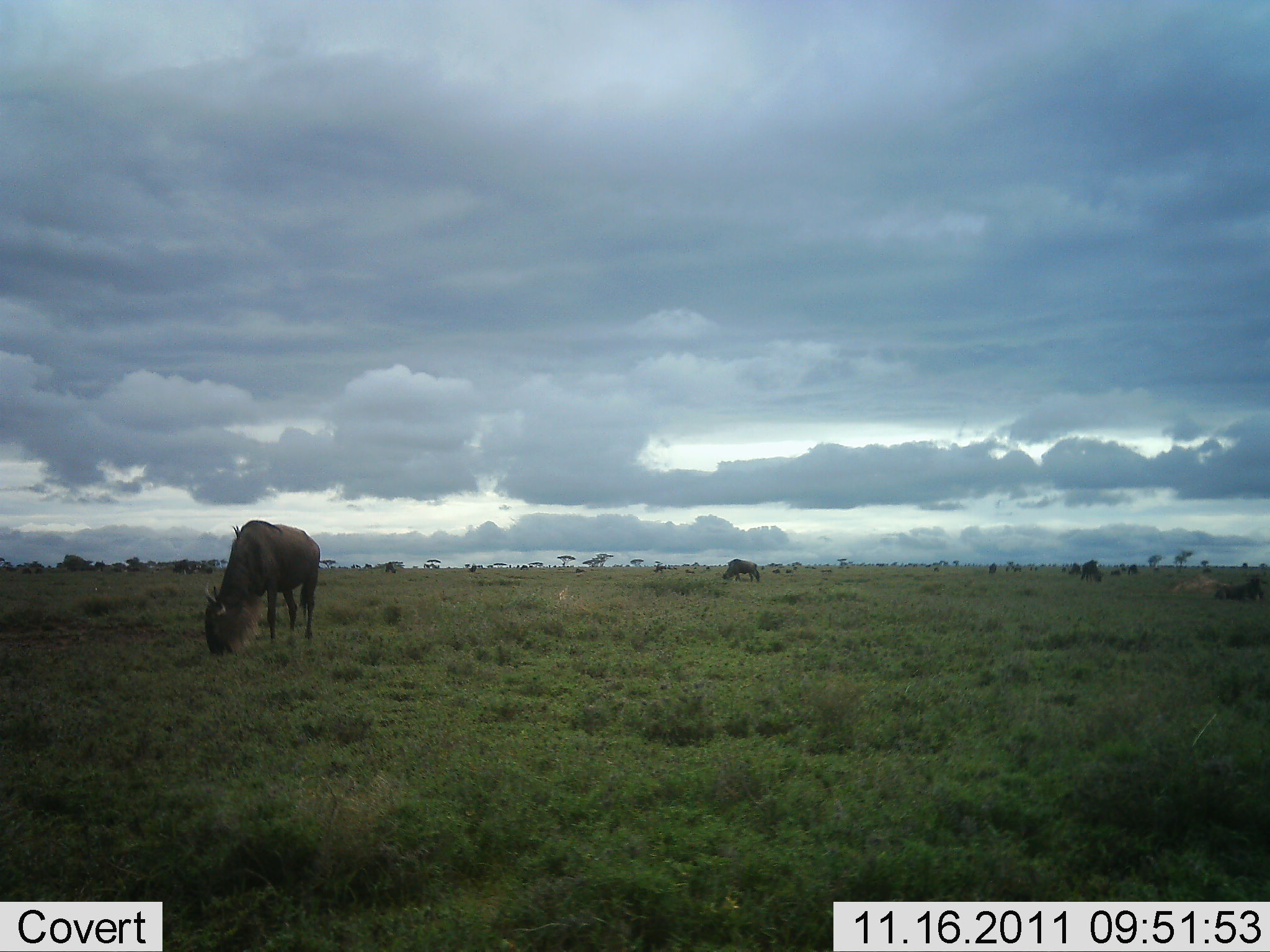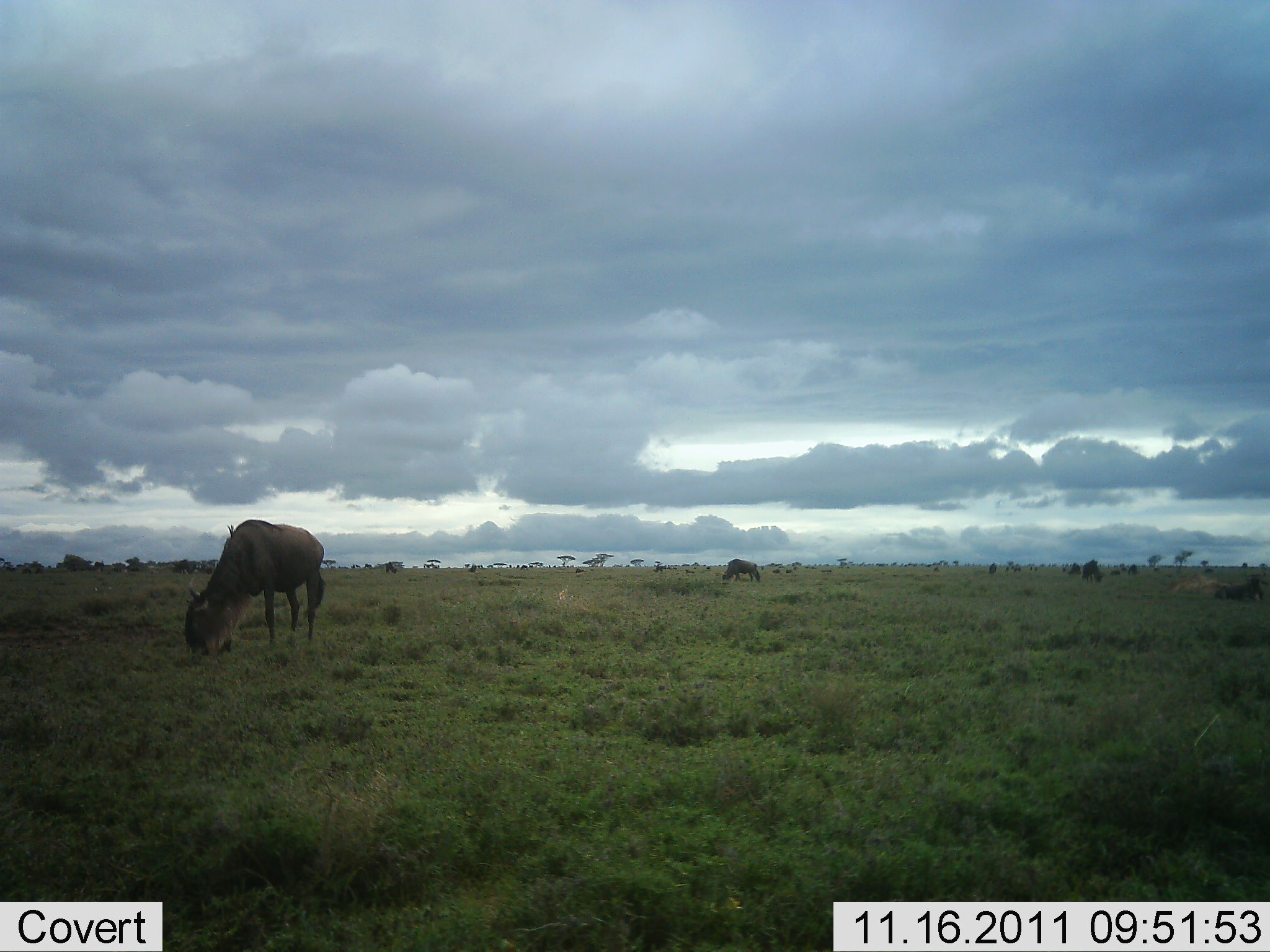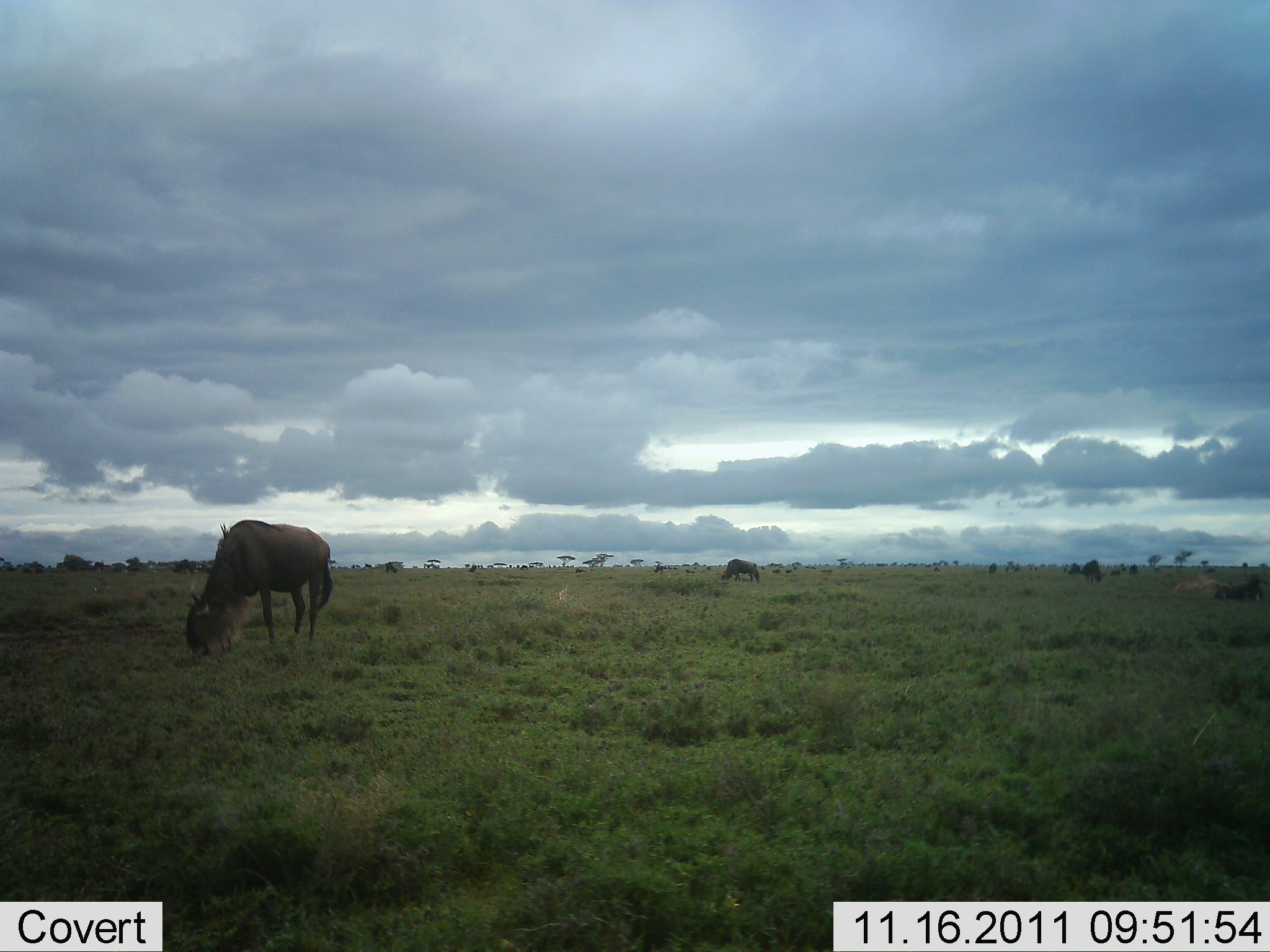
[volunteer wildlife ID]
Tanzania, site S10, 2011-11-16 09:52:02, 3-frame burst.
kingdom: Animalia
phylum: Chordata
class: Mammalia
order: Artiodactyla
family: Bovidae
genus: Connochaetes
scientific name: Connochaetes taurinus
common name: blue wildebeest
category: wildebeest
Wildebeest (blue wildebeest) (Connochaetes taurinus), count 3. Behavior (volunteer vote fractions): standing 64%, resting 0%, moving 9%, interacting 0%. Young present (vote fraction): 0%. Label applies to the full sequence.